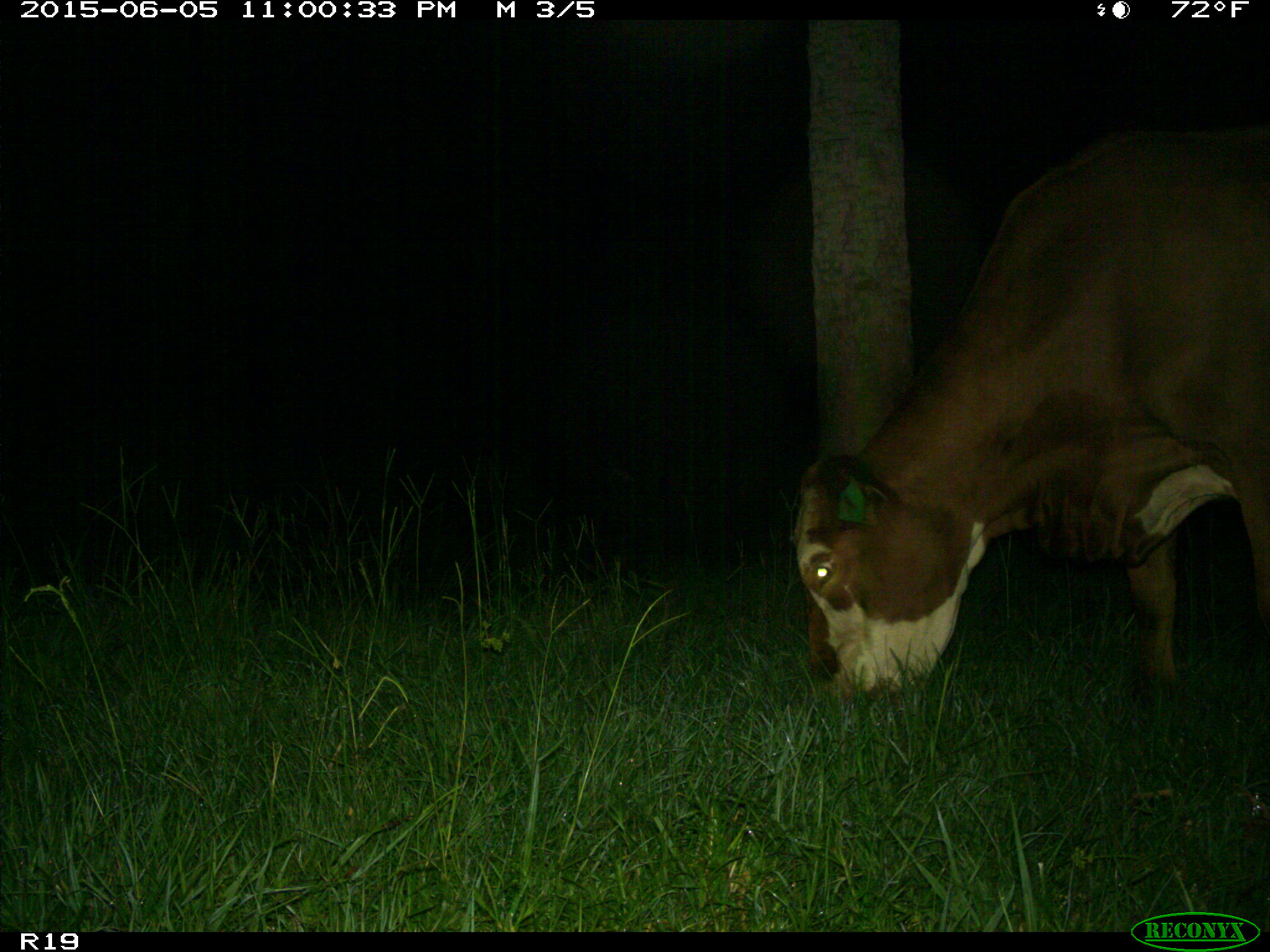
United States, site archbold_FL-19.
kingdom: Animalia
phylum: Chordata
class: Mammalia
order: Artiodactyla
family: Bovidae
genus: Bos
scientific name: Bos taurus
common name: domestic cow